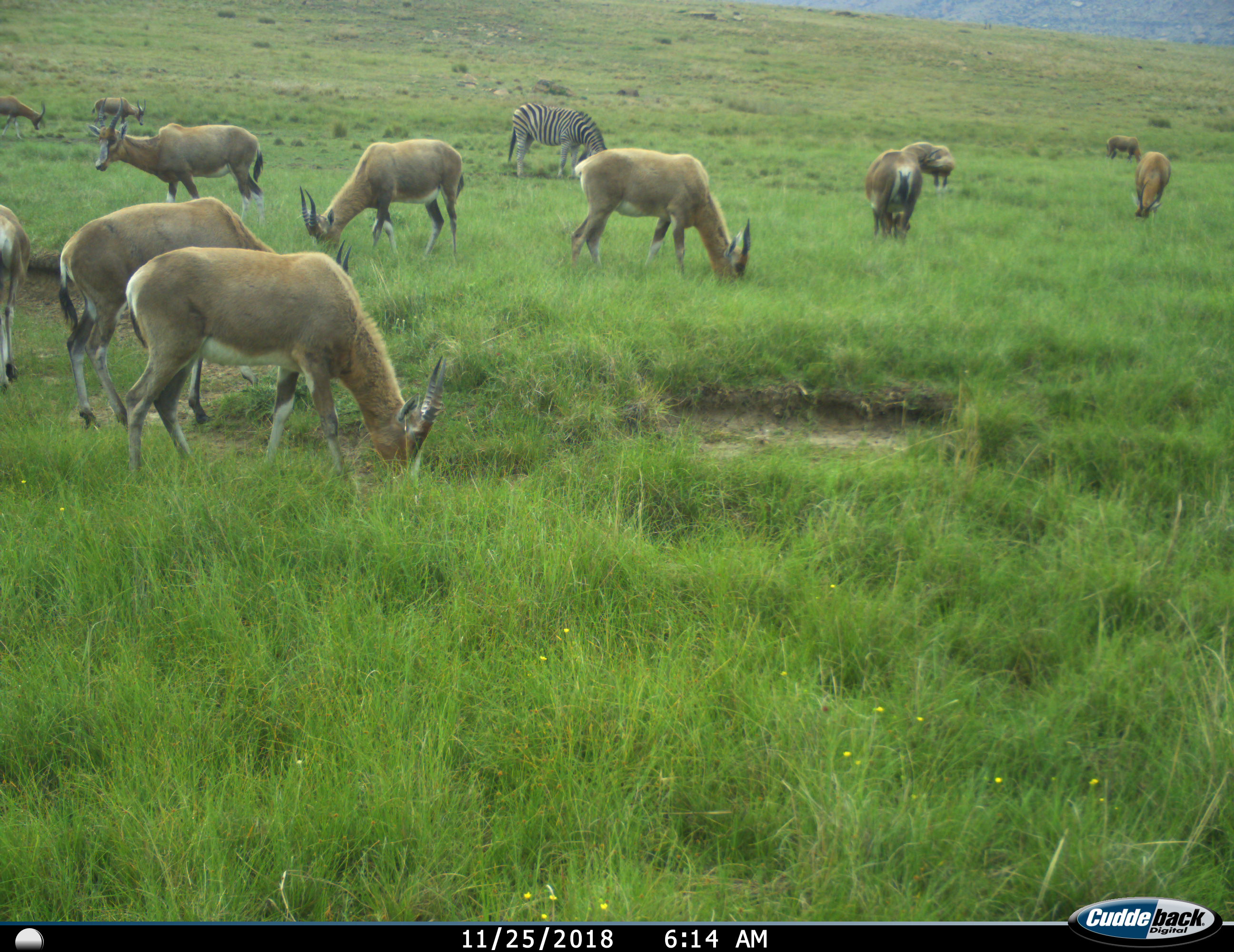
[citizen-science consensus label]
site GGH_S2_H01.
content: unidentified animal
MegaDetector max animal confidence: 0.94